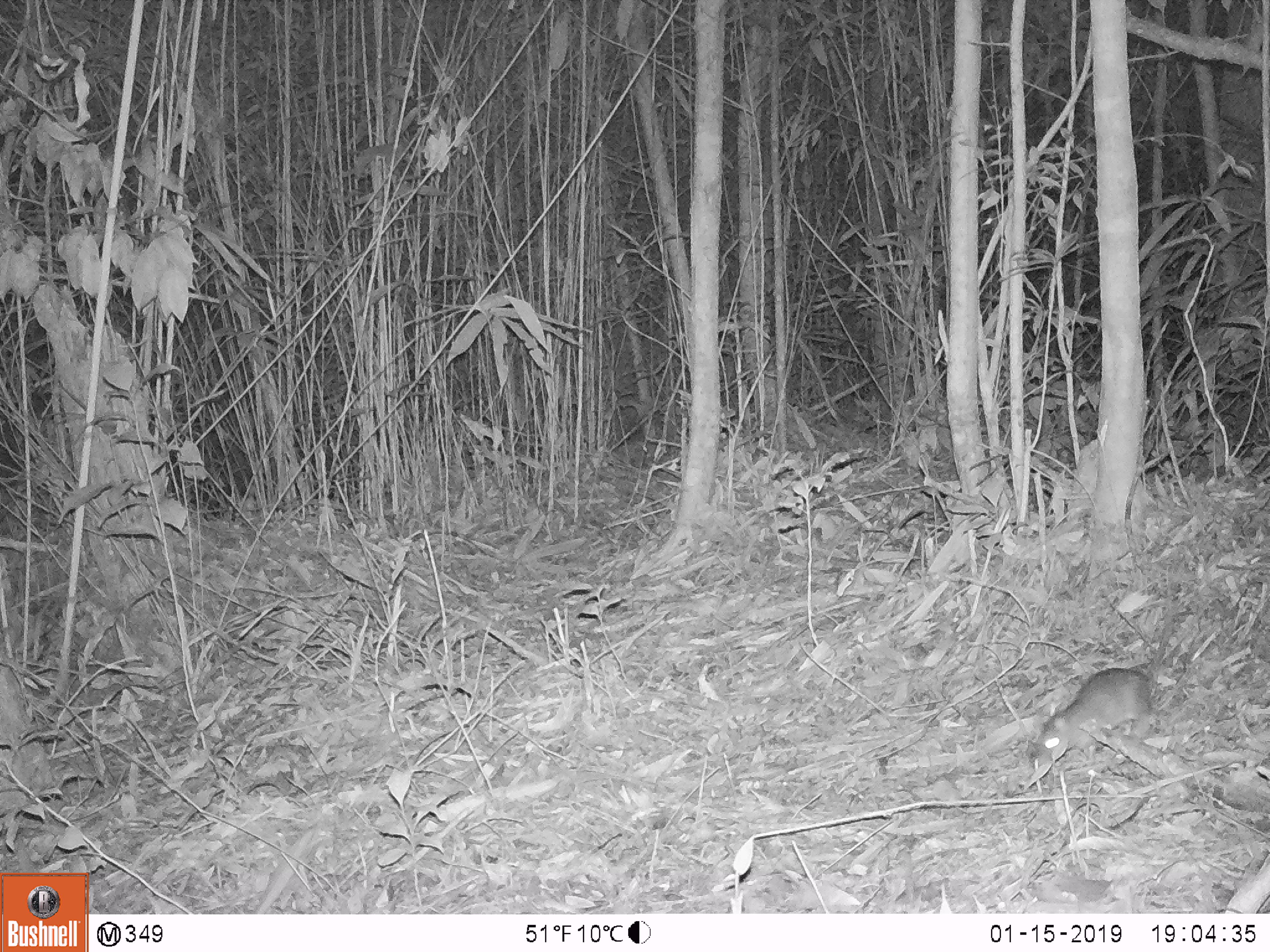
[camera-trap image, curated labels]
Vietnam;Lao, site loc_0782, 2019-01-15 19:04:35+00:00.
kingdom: Animalia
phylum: Chordata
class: Mammalia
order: Rodentia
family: Muridae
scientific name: Muridae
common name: old-world mice and rats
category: unidentified murid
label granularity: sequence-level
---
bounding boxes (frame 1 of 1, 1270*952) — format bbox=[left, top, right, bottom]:
unidentified murid: bbox=[1030, 667, 1152, 768]